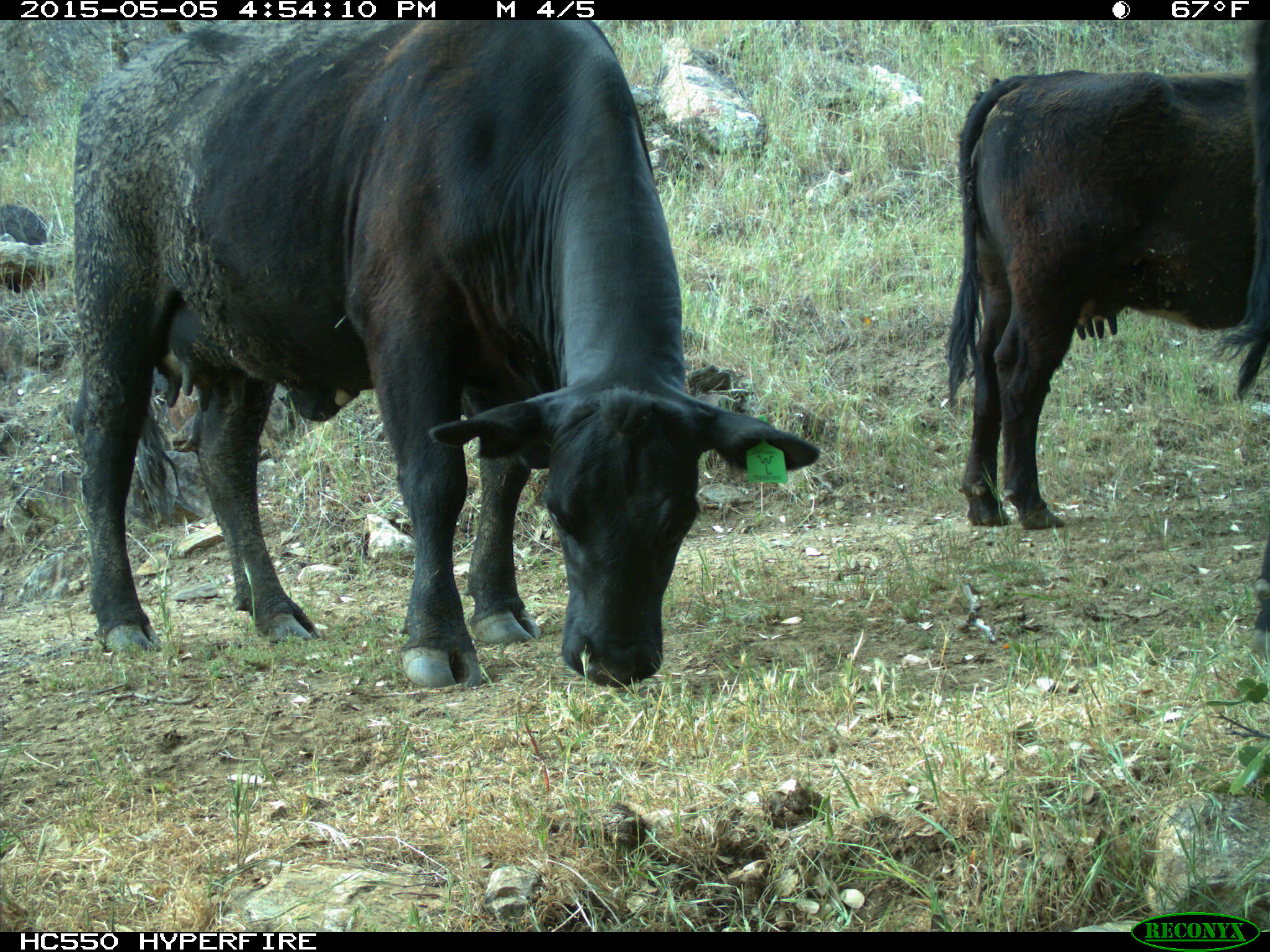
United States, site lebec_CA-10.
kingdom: Animalia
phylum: Chordata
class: Mammalia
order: Artiodactyla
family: Bovidae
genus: Bos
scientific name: Bos taurus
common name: domestic cow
Bos taurus (domestic cow).